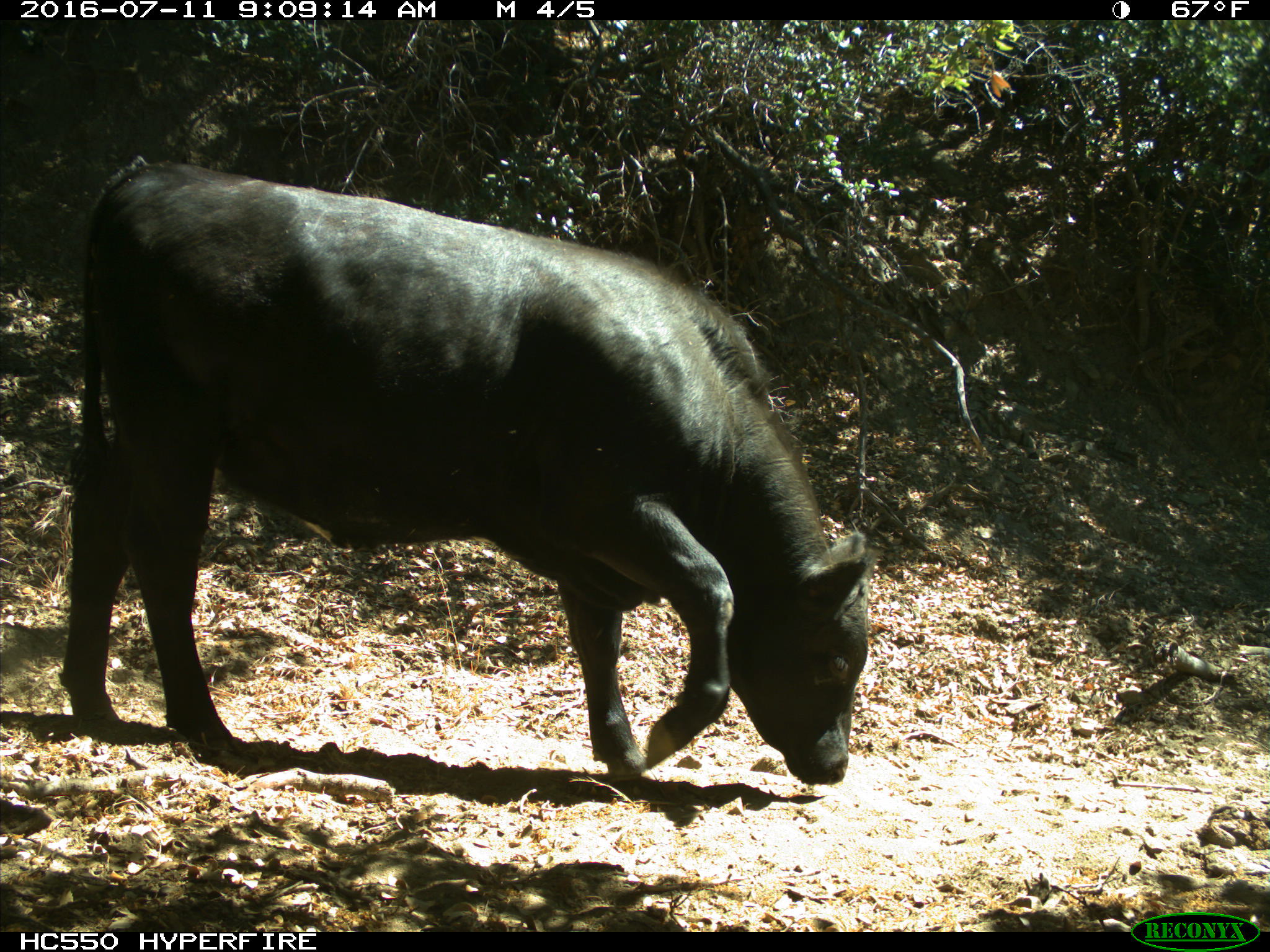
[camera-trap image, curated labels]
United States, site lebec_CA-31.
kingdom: Animalia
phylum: Chordata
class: Mammalia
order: Artiodactyla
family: Bovidae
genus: Bos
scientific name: Bos taurus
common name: domestic cow